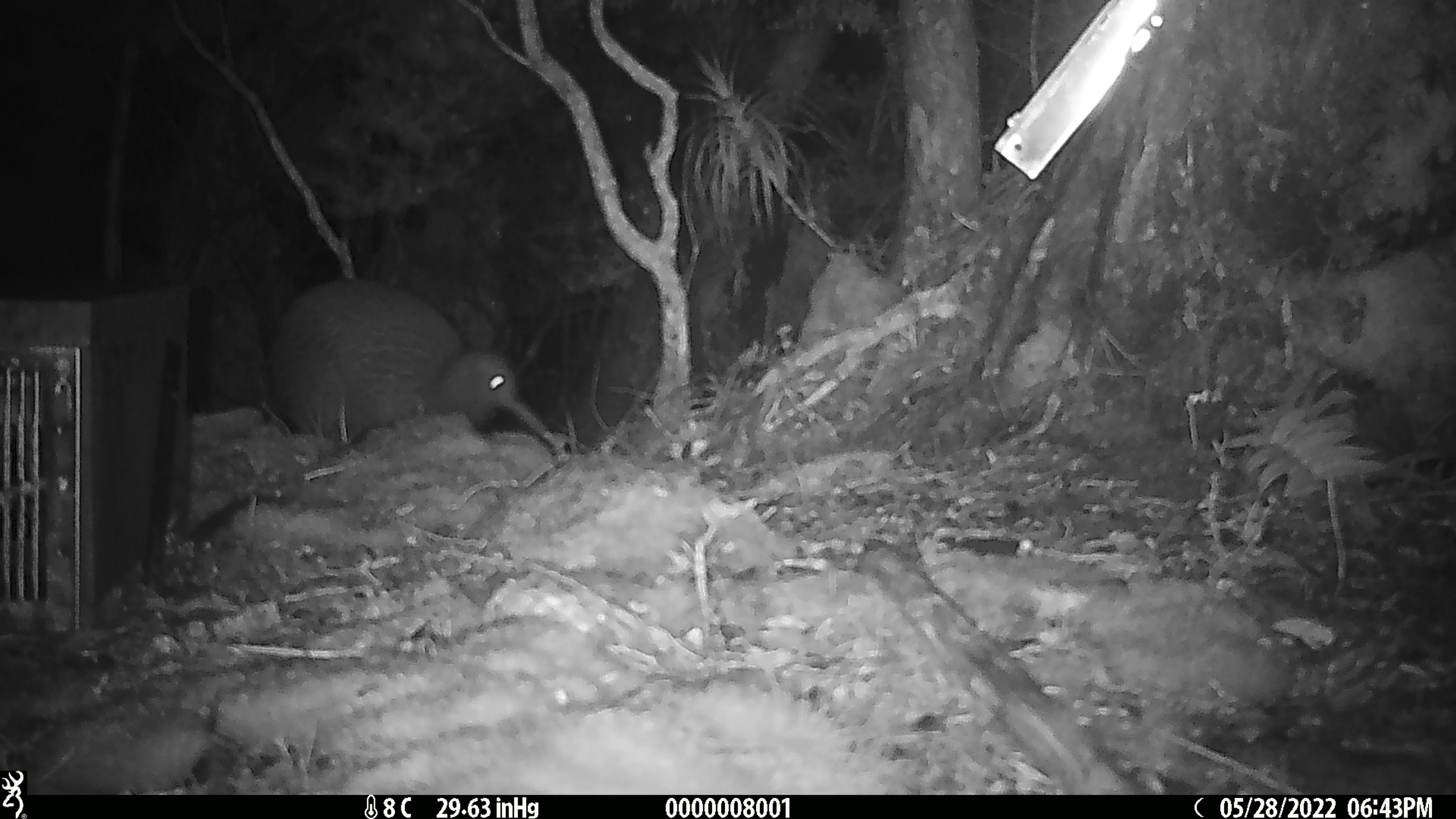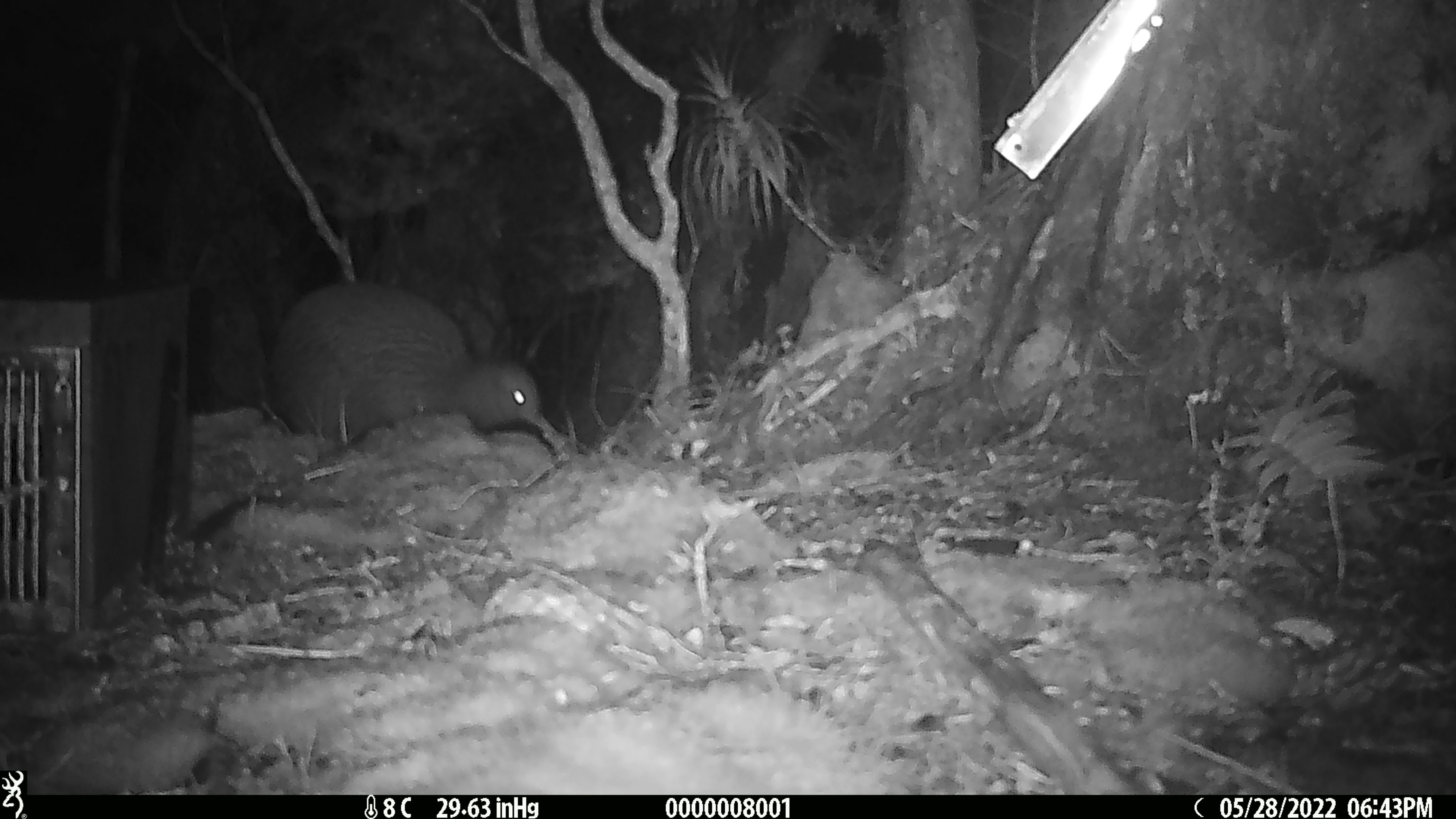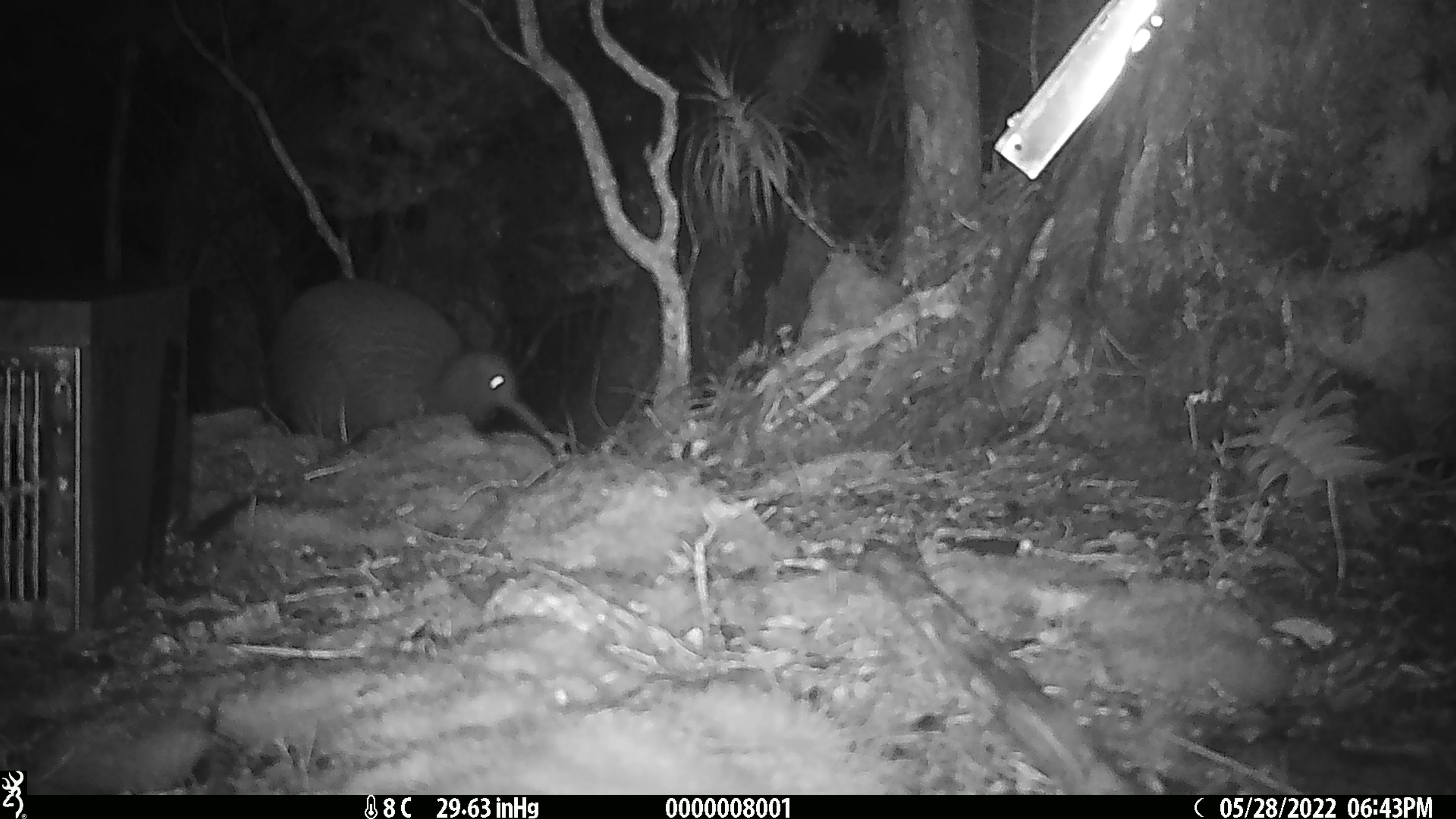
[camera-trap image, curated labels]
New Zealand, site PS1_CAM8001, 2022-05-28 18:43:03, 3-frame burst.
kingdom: Animalia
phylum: Chordata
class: Aves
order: Apterygiformes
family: Apterygidae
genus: Apteryx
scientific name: Apteryx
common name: kiwi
Kiwi (Apteryx).